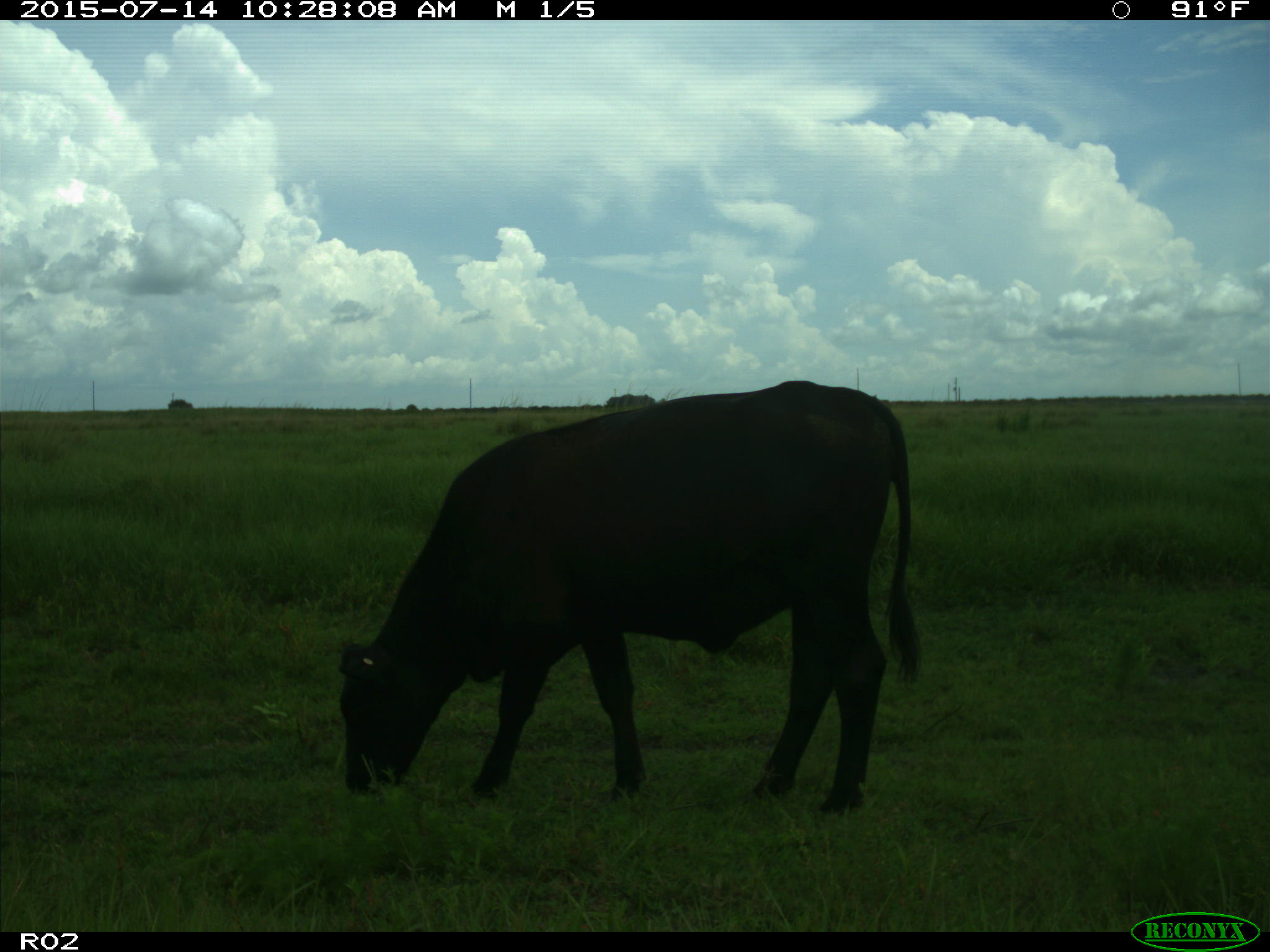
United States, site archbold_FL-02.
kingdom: Animalia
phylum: Chordata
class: Mammalia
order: Artiodactyla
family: Bovidae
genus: Bos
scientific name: Bos taurus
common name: domestic cow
Bos taurus (domestic cow).